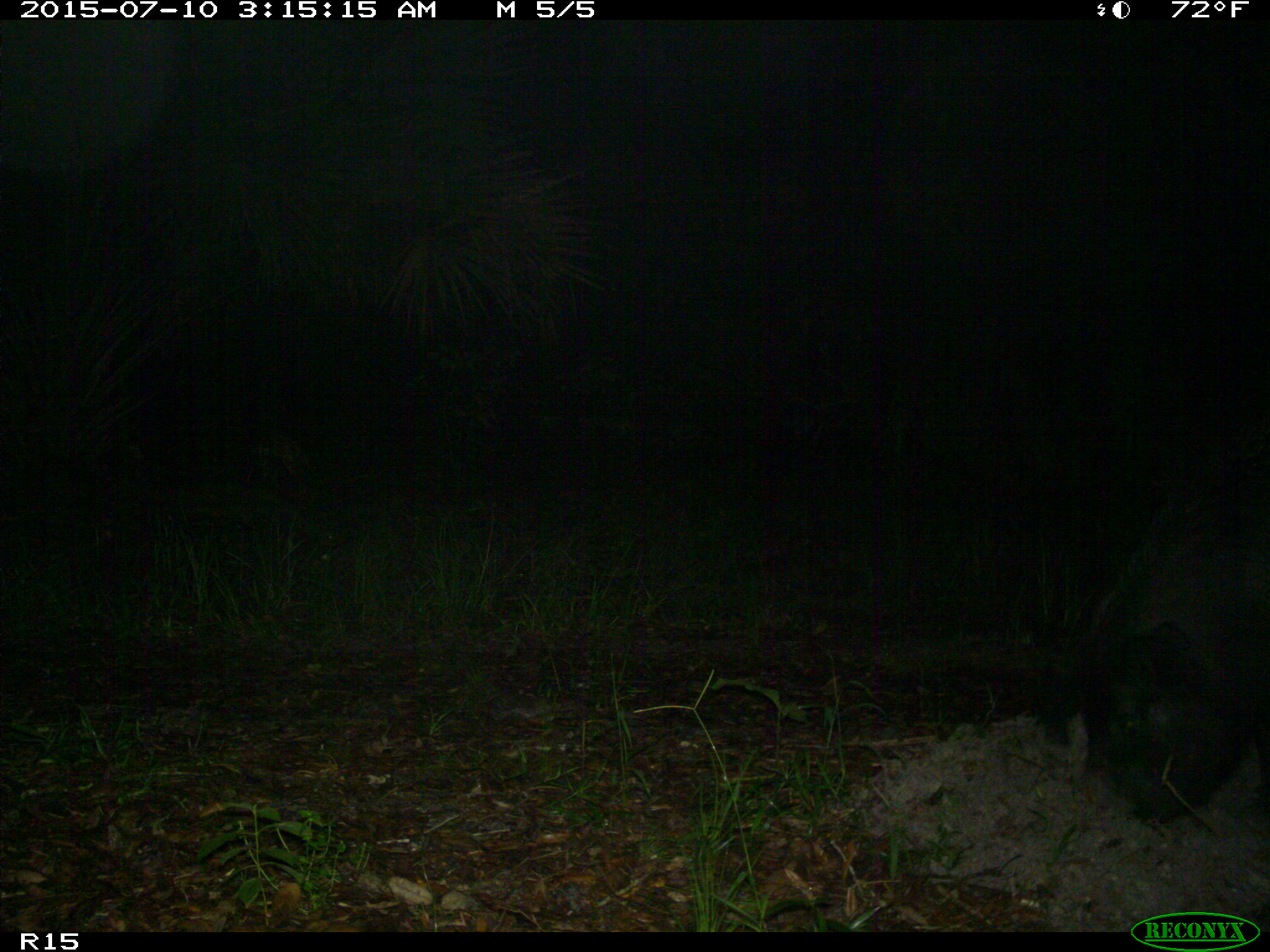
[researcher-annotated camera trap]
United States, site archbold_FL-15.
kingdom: Animalia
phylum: Chordata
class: Mammalia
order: Artiodactyla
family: Suidae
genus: Sus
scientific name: Sus scrofa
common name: wild boar